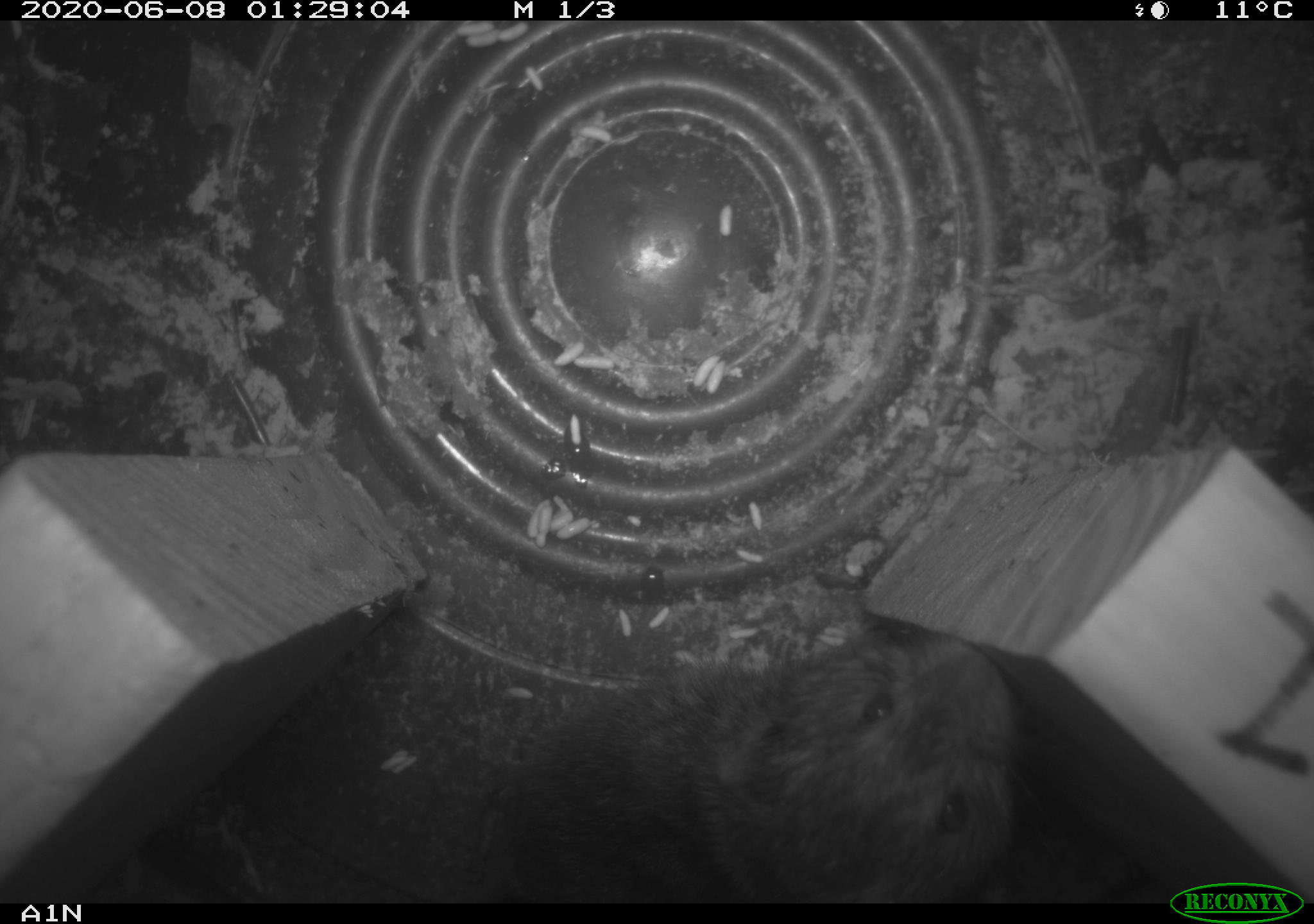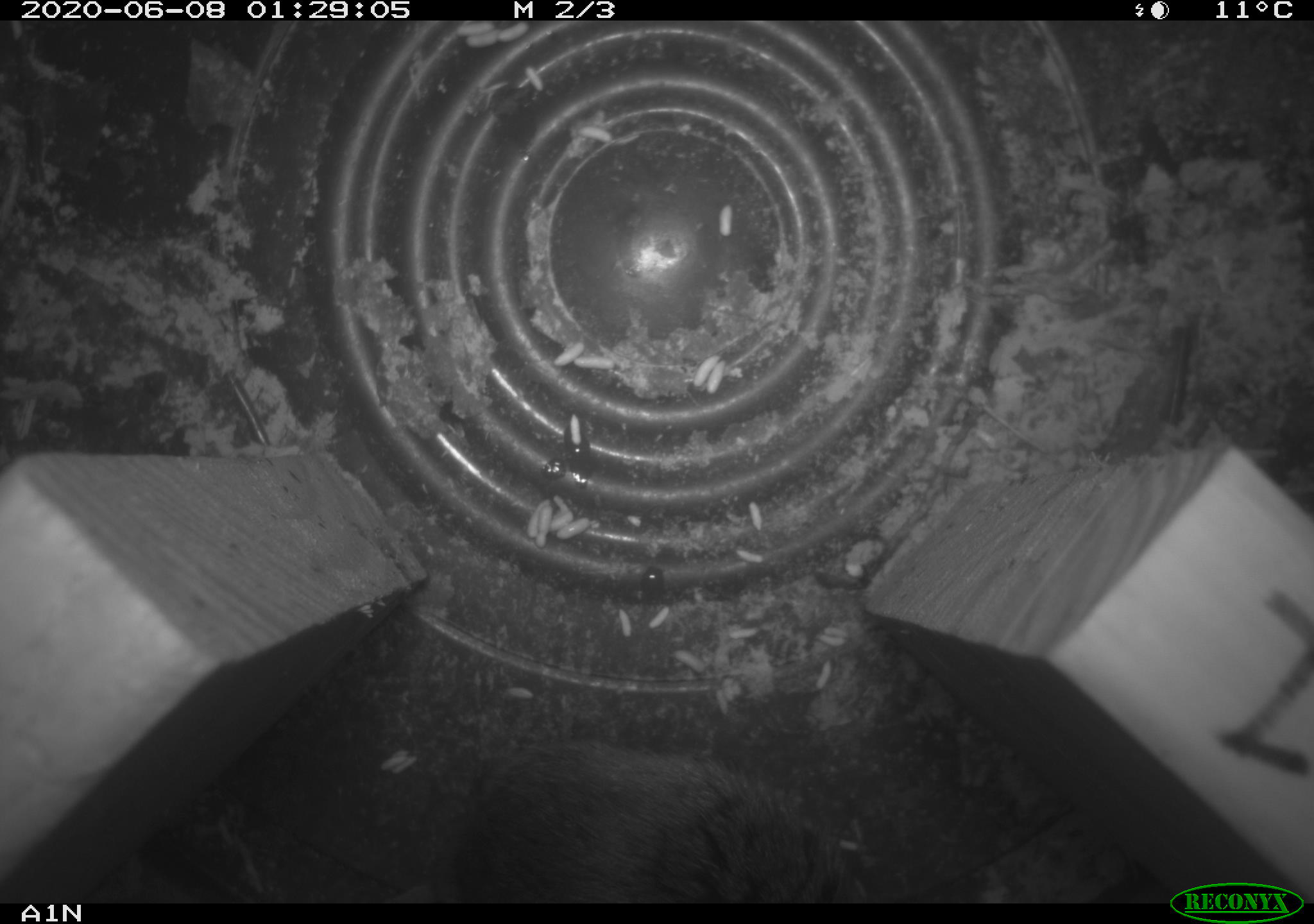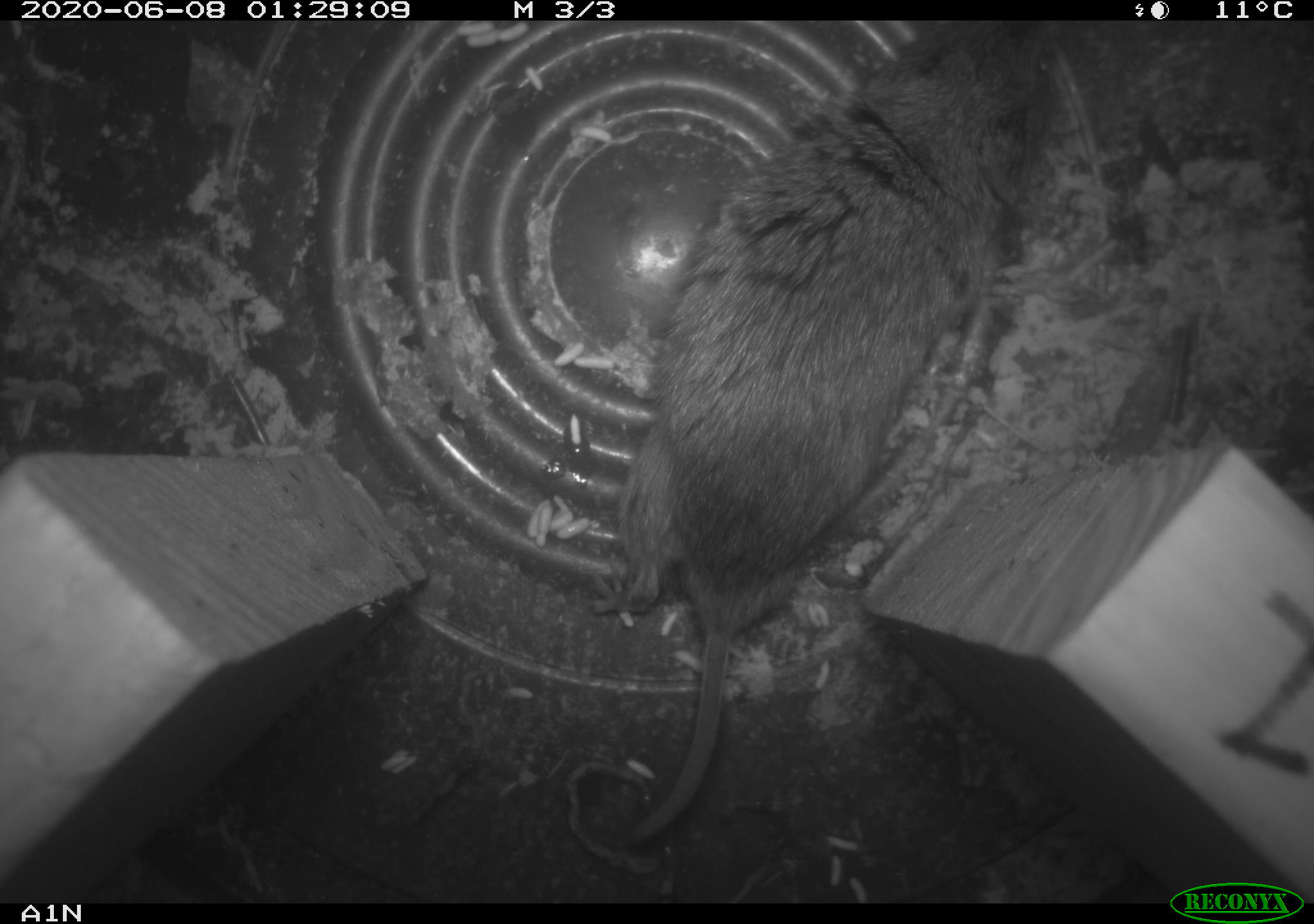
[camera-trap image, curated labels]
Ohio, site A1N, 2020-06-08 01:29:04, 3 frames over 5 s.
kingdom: Animalia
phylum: Chordata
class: Mammalia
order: Rodentia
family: Cricetidae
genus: Microtus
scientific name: Microtus pennsylvanicus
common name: meadow vole